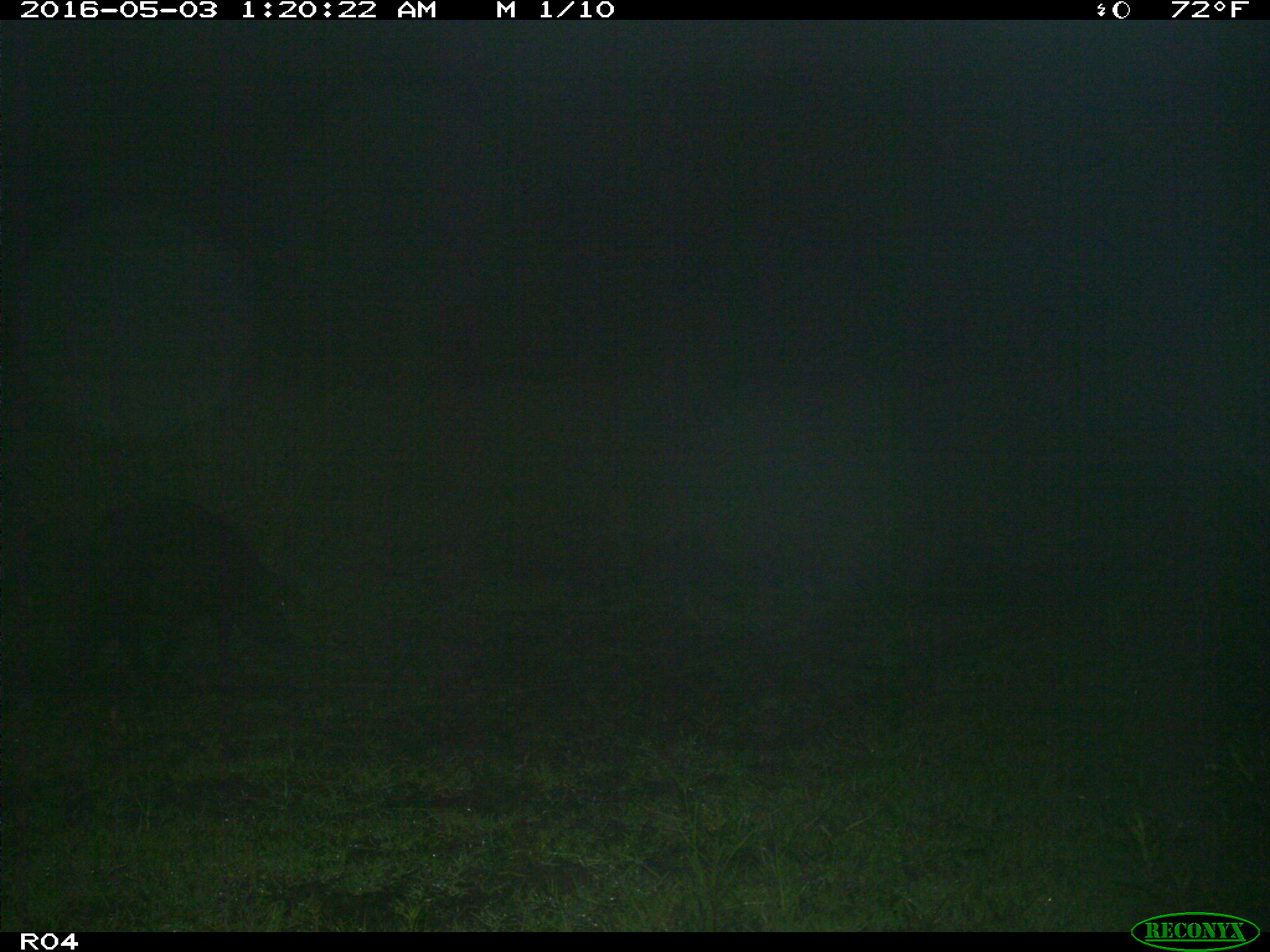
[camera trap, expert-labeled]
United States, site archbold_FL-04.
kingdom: Animalia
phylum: Chordata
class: Mammalia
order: Artiodactyla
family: Suidae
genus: Sus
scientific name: Sus scrofa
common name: wild boar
Sus scrofa (wild boar).